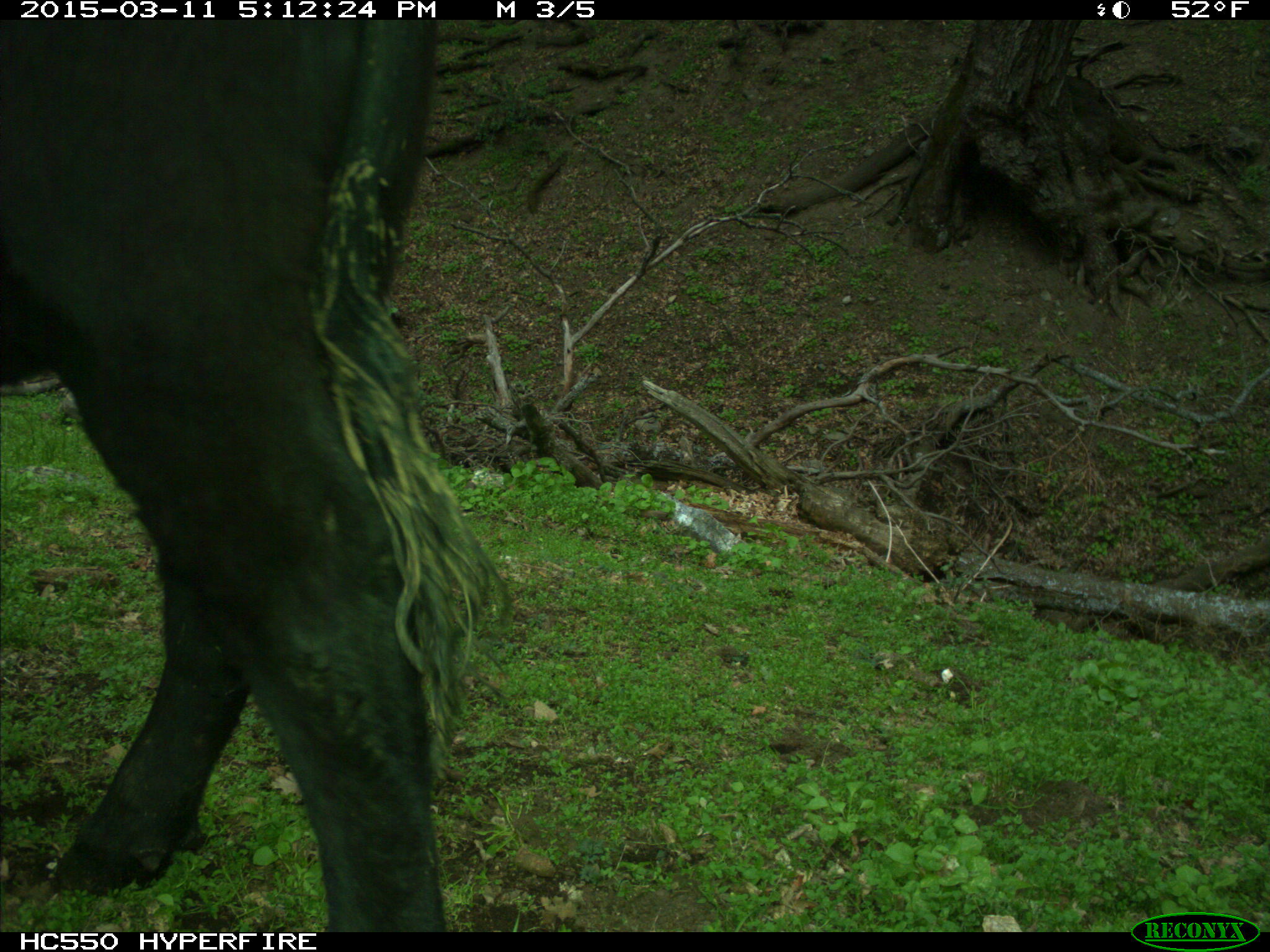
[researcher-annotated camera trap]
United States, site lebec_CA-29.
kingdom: Animalia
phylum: Chordata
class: Mammalia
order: Artiodactyla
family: Bovidae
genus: Bos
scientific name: Bos taurus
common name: domestic cow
Bos taurus (domestic cow).